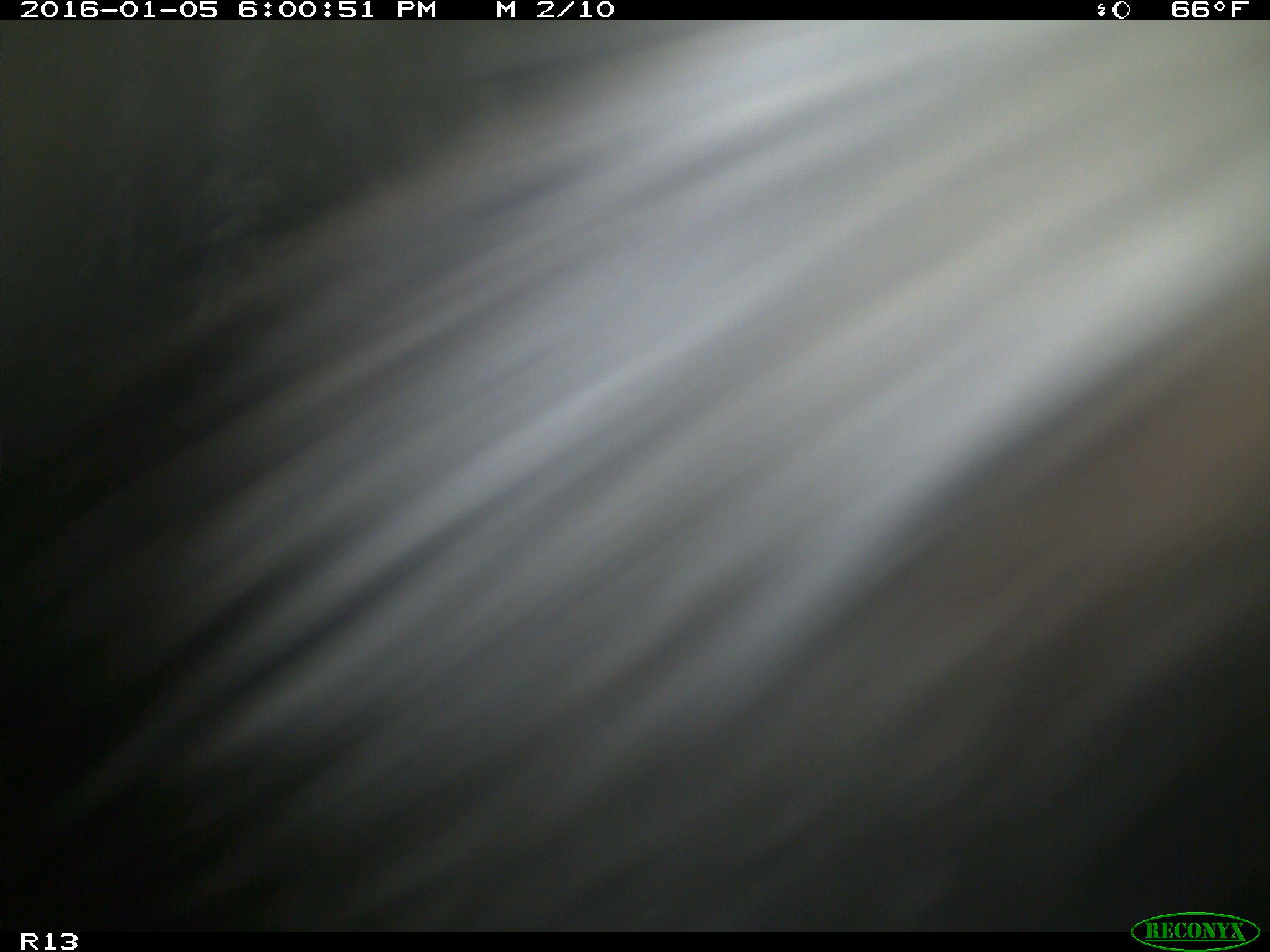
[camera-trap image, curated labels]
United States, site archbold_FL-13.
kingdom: Animalia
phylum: Chordata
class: Mammalia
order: Artiodactyla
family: Bovidae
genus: Bos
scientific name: Bos taurus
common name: domestic cow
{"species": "Bos taurus (domestic cow)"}